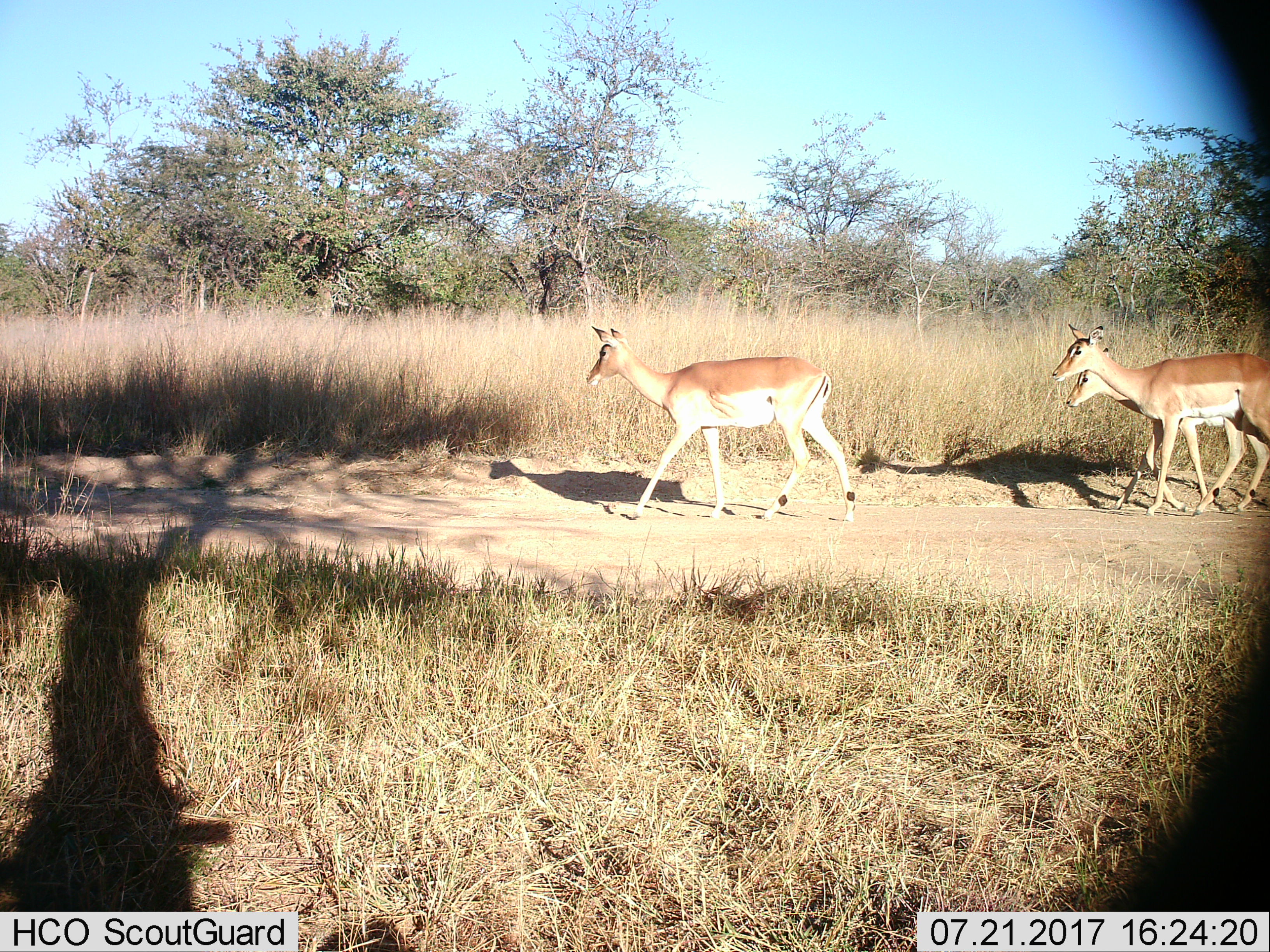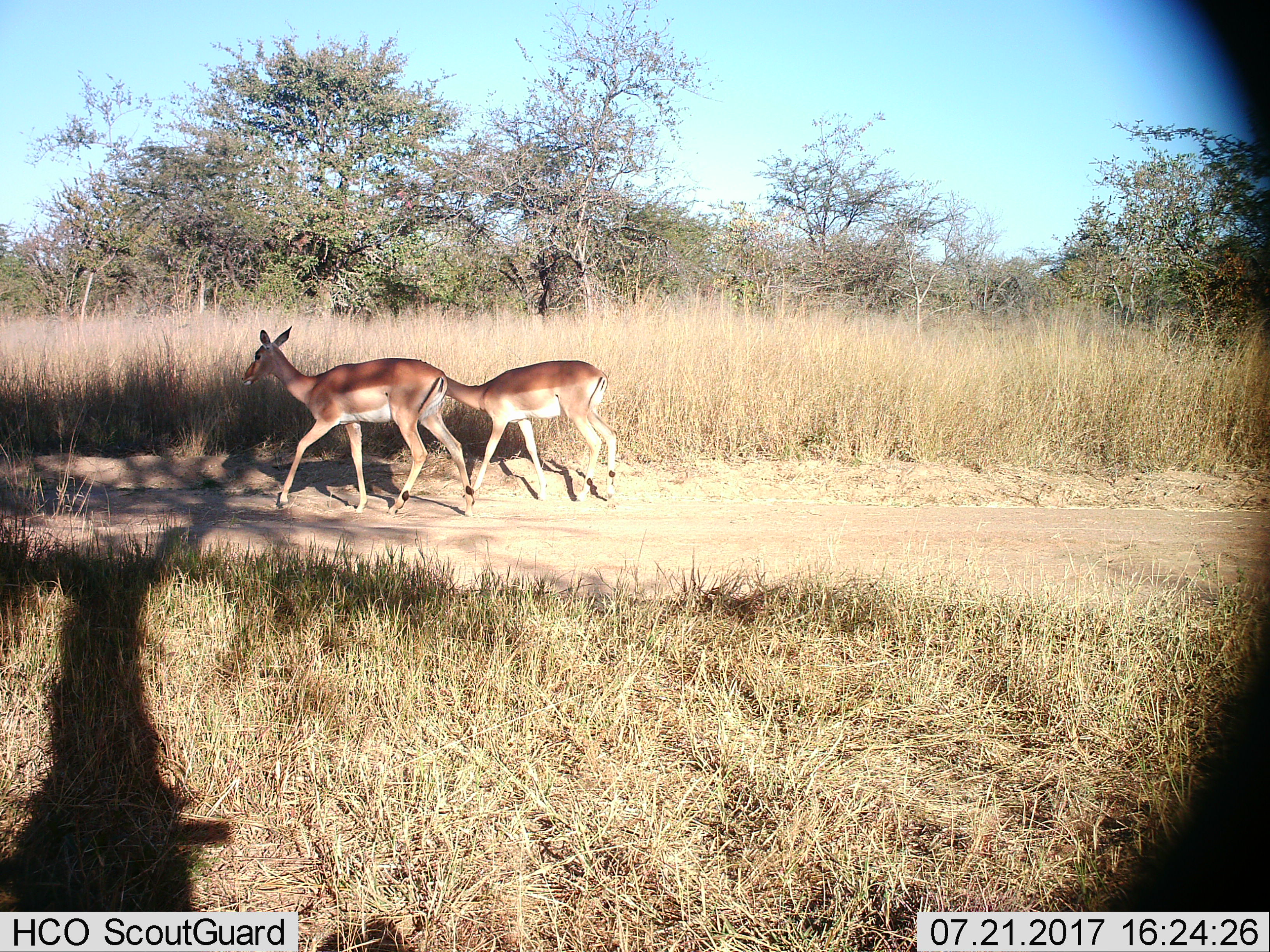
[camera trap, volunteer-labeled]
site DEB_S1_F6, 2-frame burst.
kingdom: Animalia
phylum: Chordata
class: Mammalia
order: Artiodactyla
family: Bovidae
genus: Aepyceros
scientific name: Aepyceros melampus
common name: impala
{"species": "impala (Aepyceros melampus)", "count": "3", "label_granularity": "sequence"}